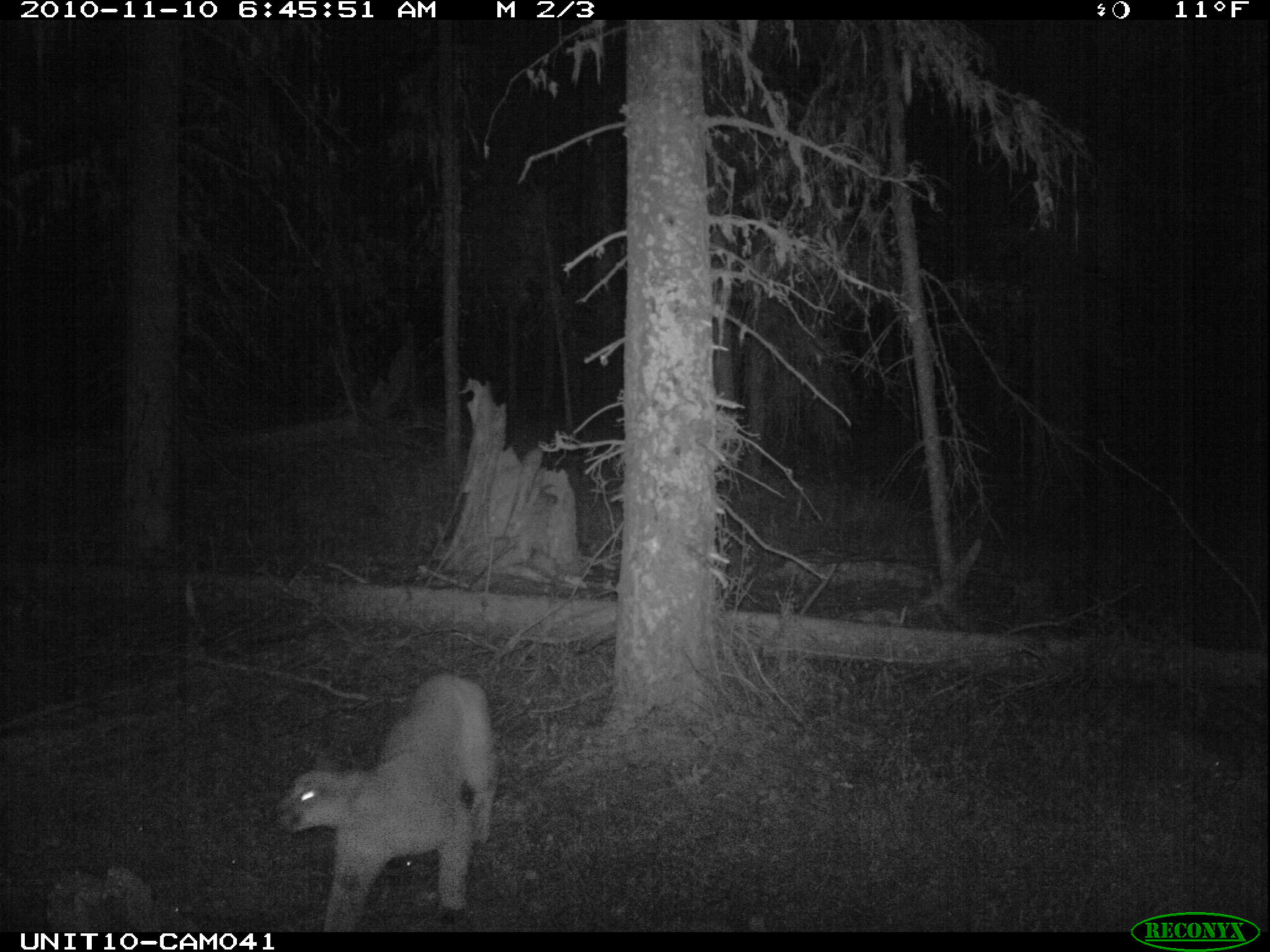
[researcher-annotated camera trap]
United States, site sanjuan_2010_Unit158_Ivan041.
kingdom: Animalia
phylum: Chordata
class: Mammalia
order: Carnivora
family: Felidae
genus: Puma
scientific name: Puma concolor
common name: mountain lion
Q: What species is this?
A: Puma concolor (mountain lion).